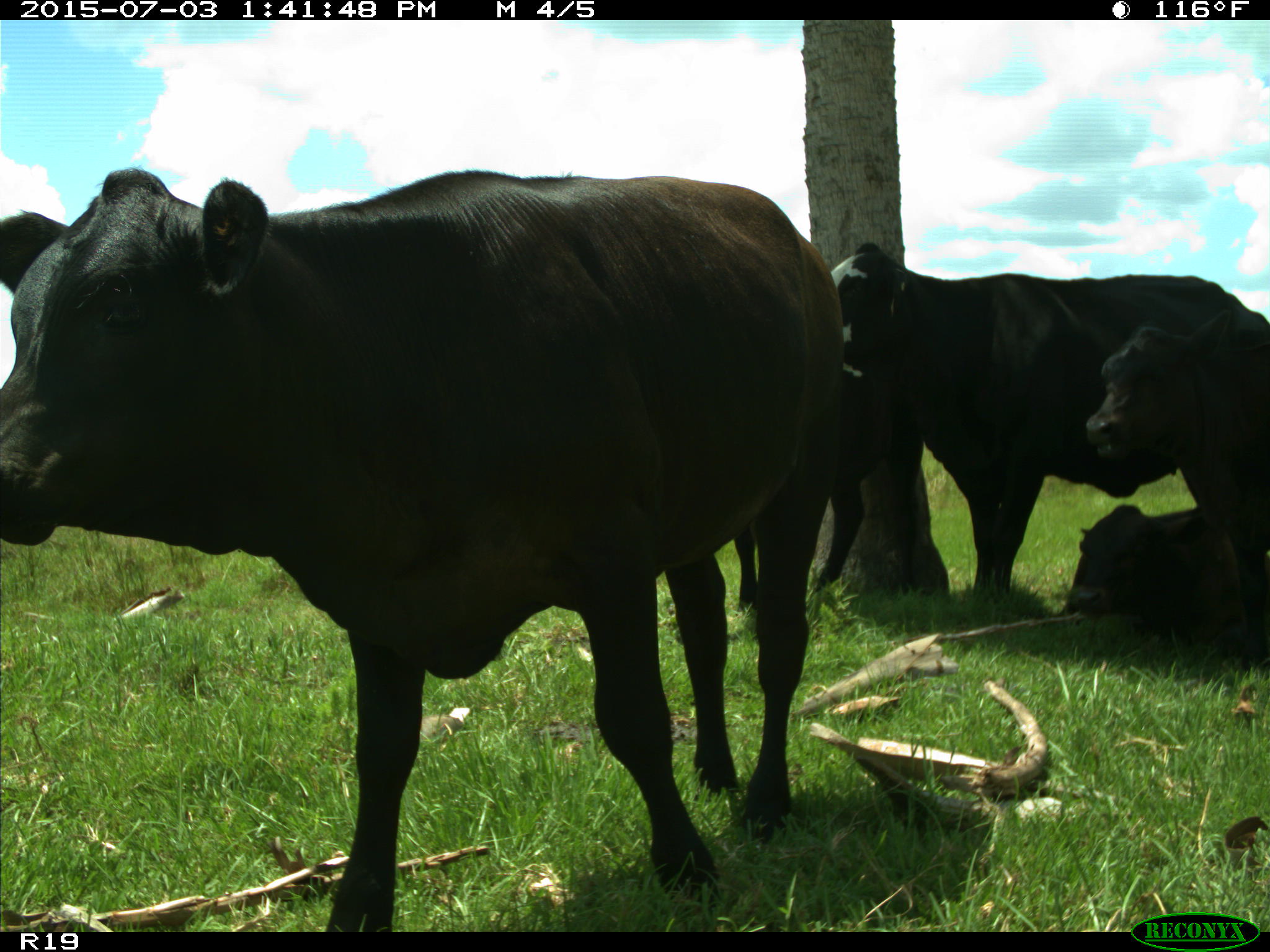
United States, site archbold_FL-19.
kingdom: Animalia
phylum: Chordata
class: Mammalia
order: Artiodactyla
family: Bovidae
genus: Bos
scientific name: Bos taurus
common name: domestic cow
Bos taurus (domestic cow).